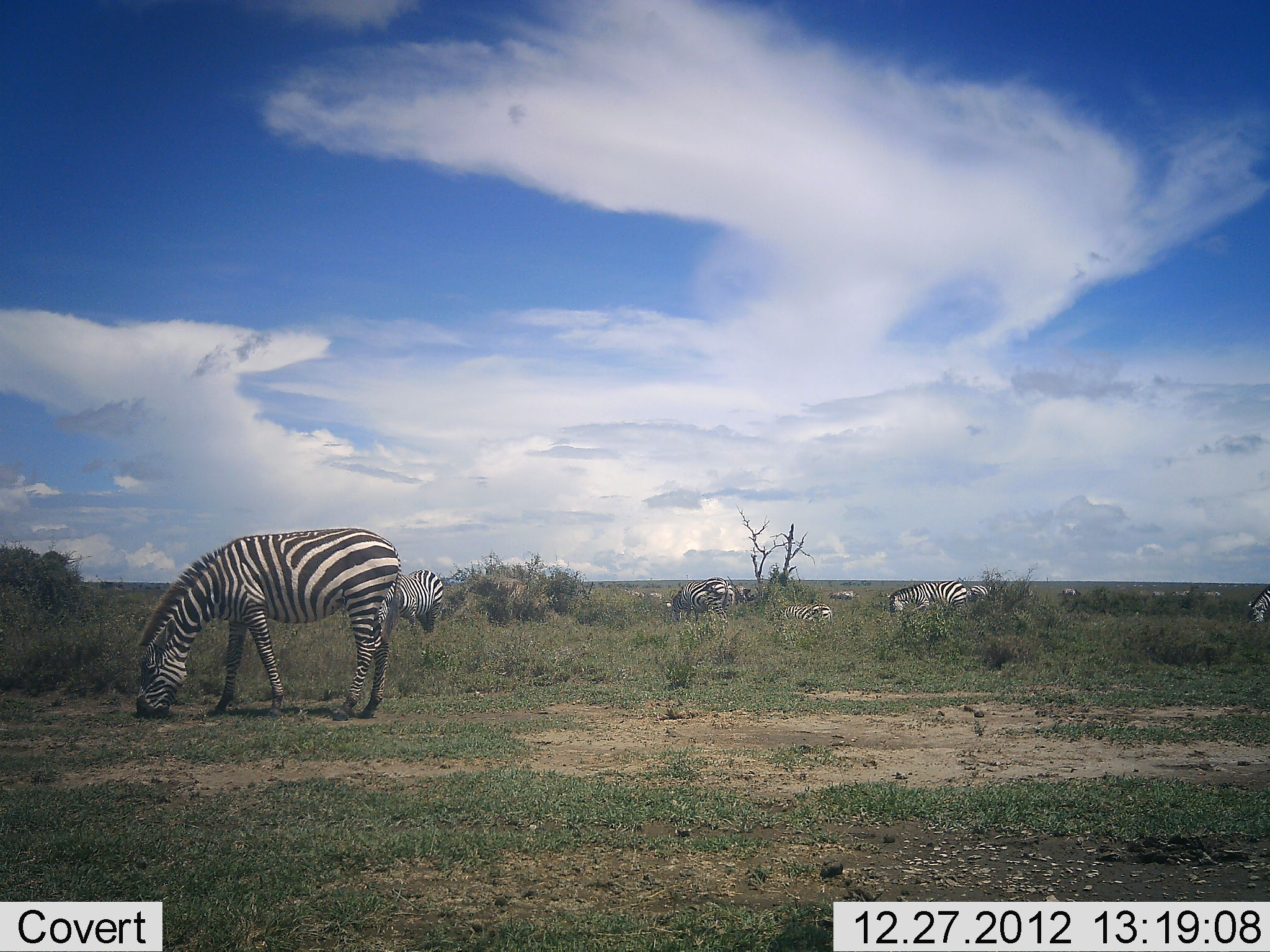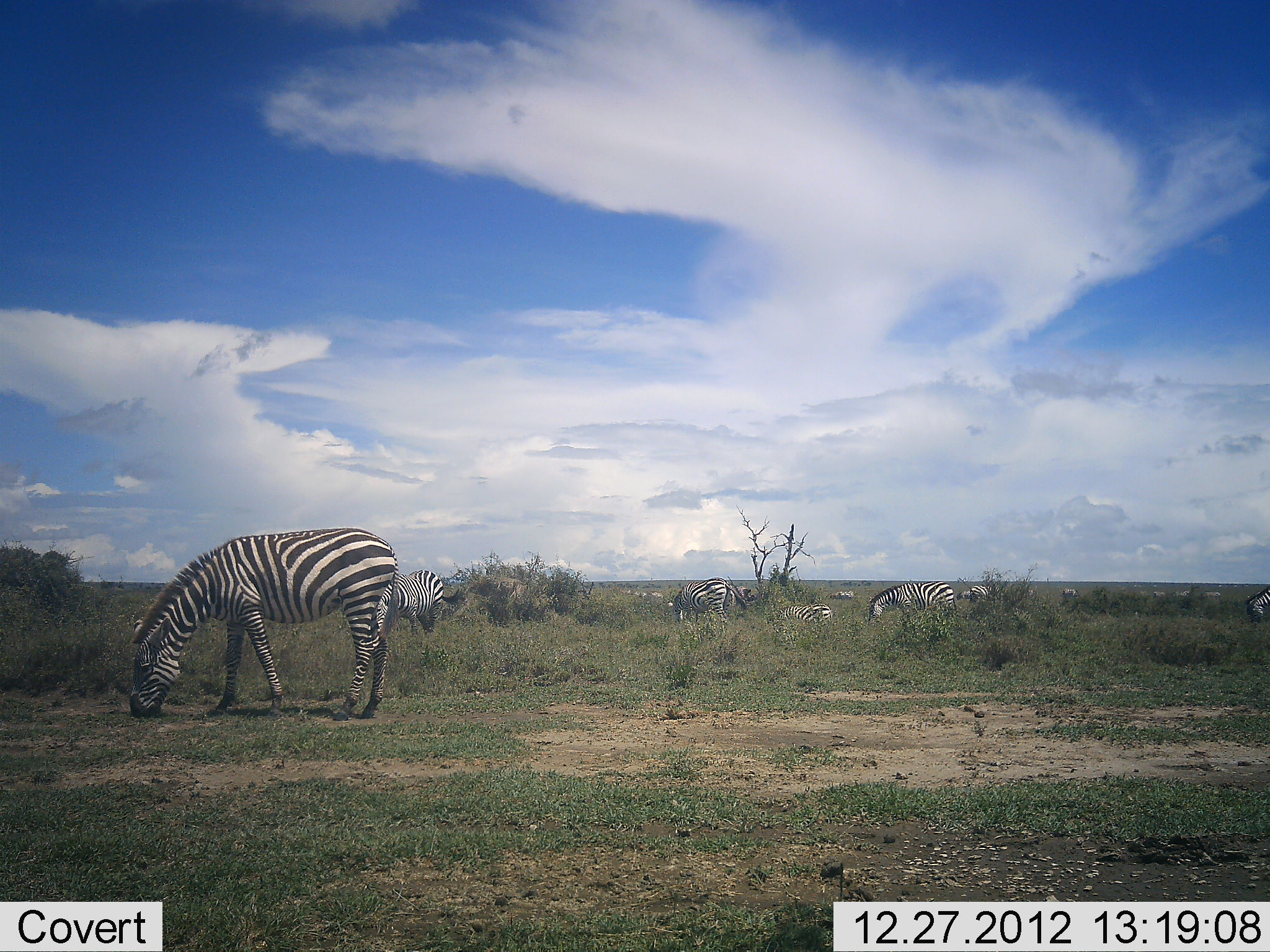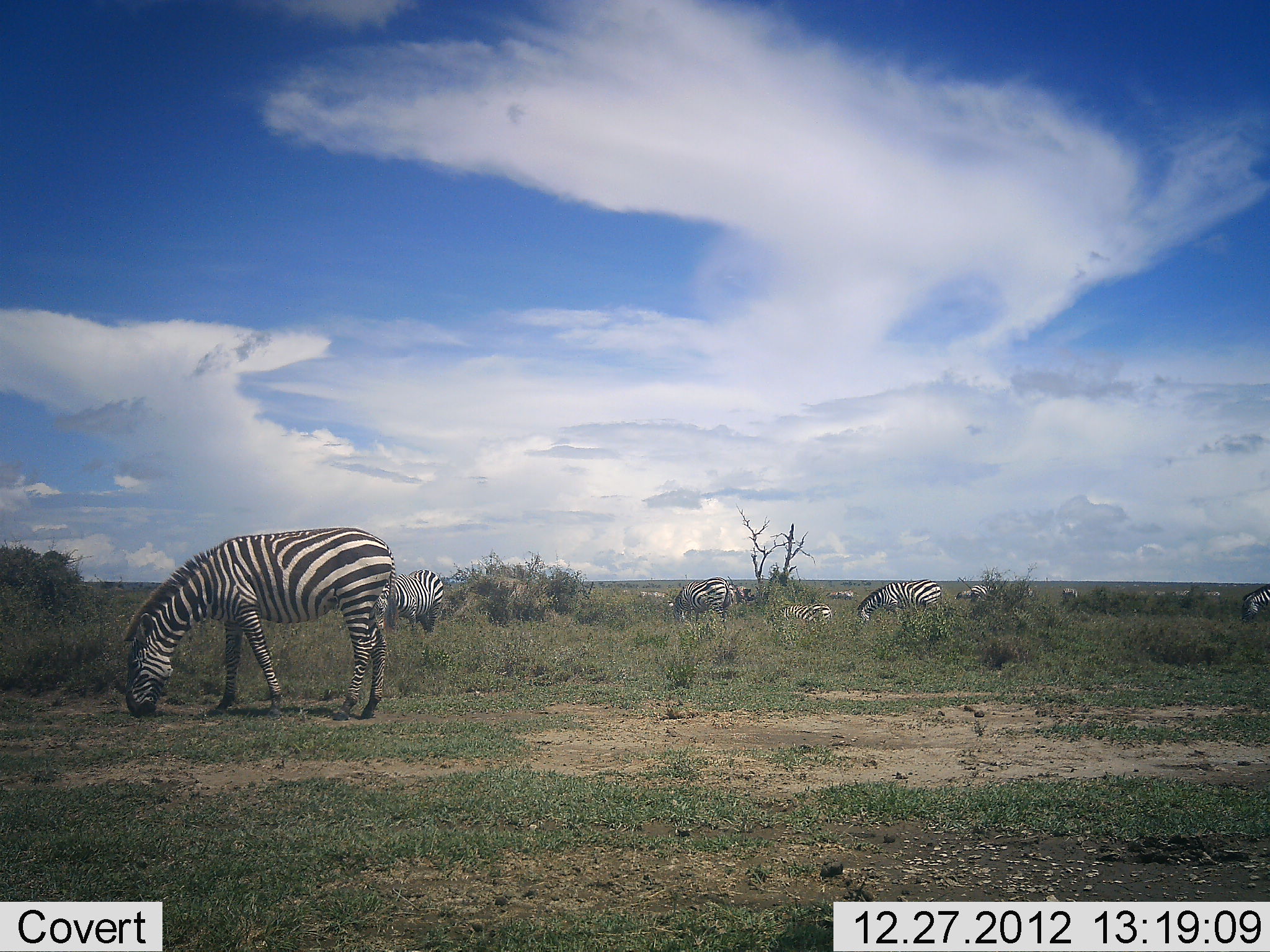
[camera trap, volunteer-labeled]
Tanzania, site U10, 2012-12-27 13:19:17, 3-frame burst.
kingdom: Animalia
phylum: Chordata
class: Mammalia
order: Perissodactyla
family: Equidae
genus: Equus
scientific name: Equus quagga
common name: plains zebra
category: zebra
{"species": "zebra (plains zebra) (Equus quagga)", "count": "9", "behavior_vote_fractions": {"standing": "30%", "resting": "20%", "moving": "10%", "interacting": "0%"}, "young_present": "0%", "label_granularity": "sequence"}